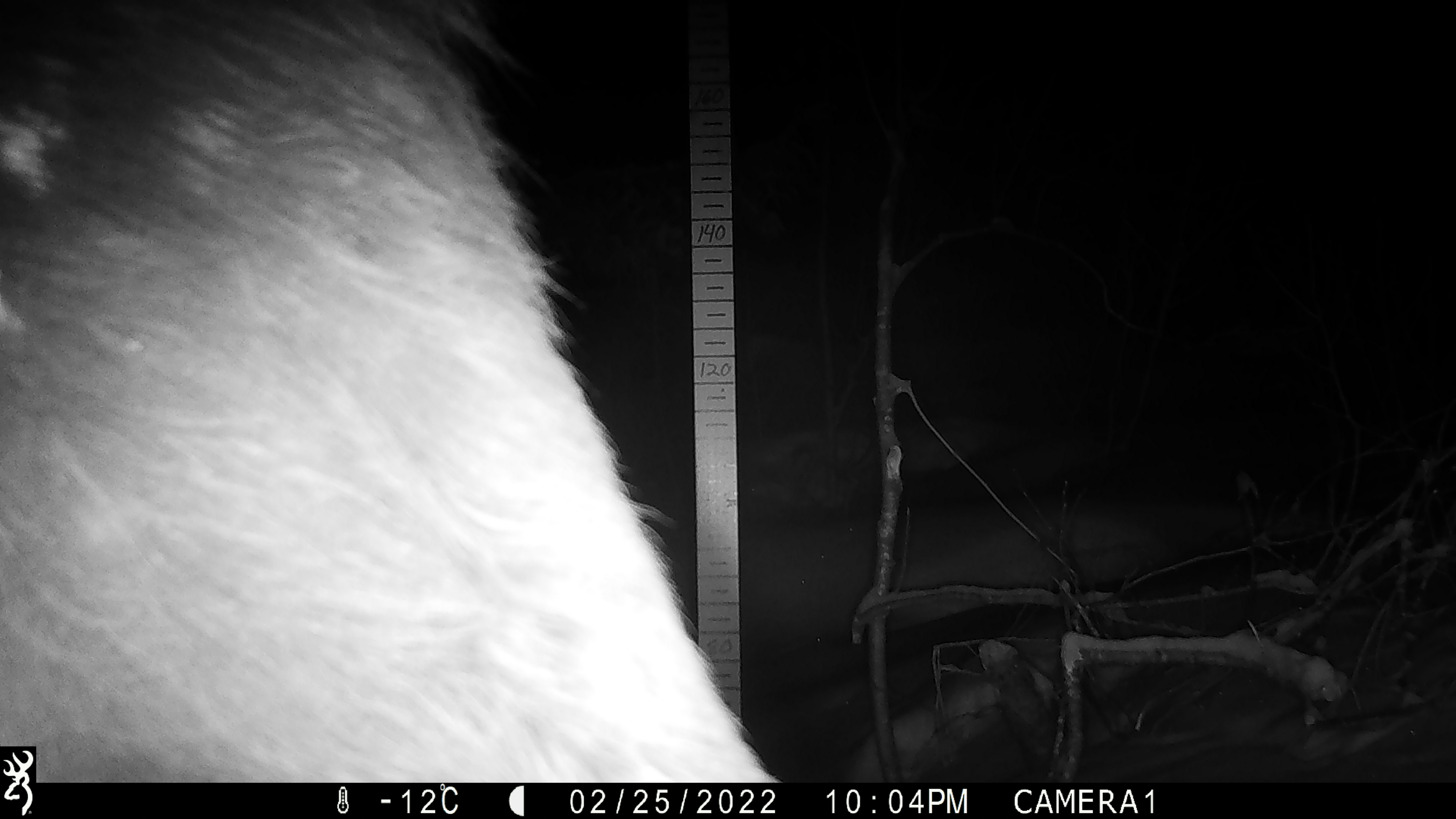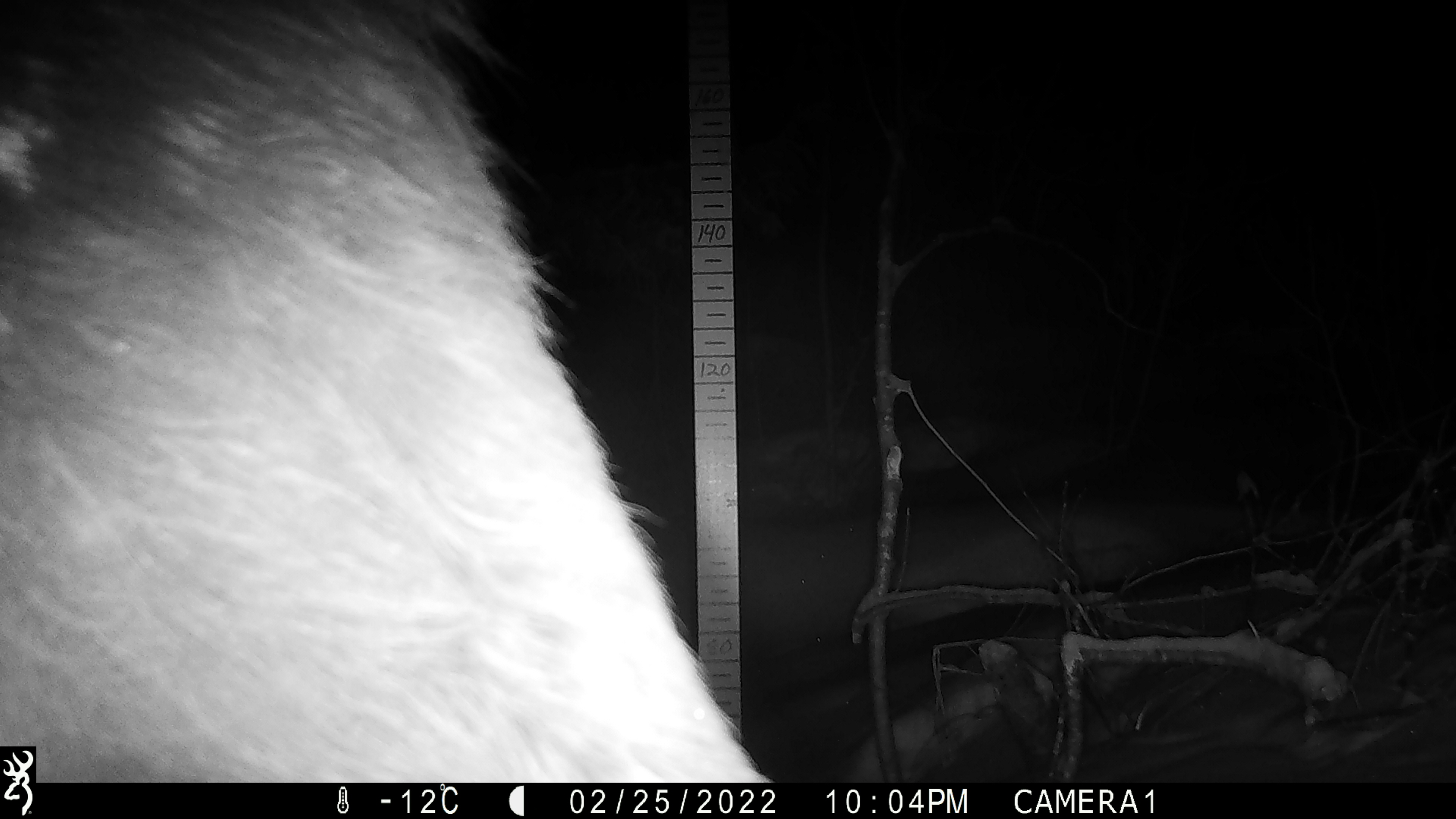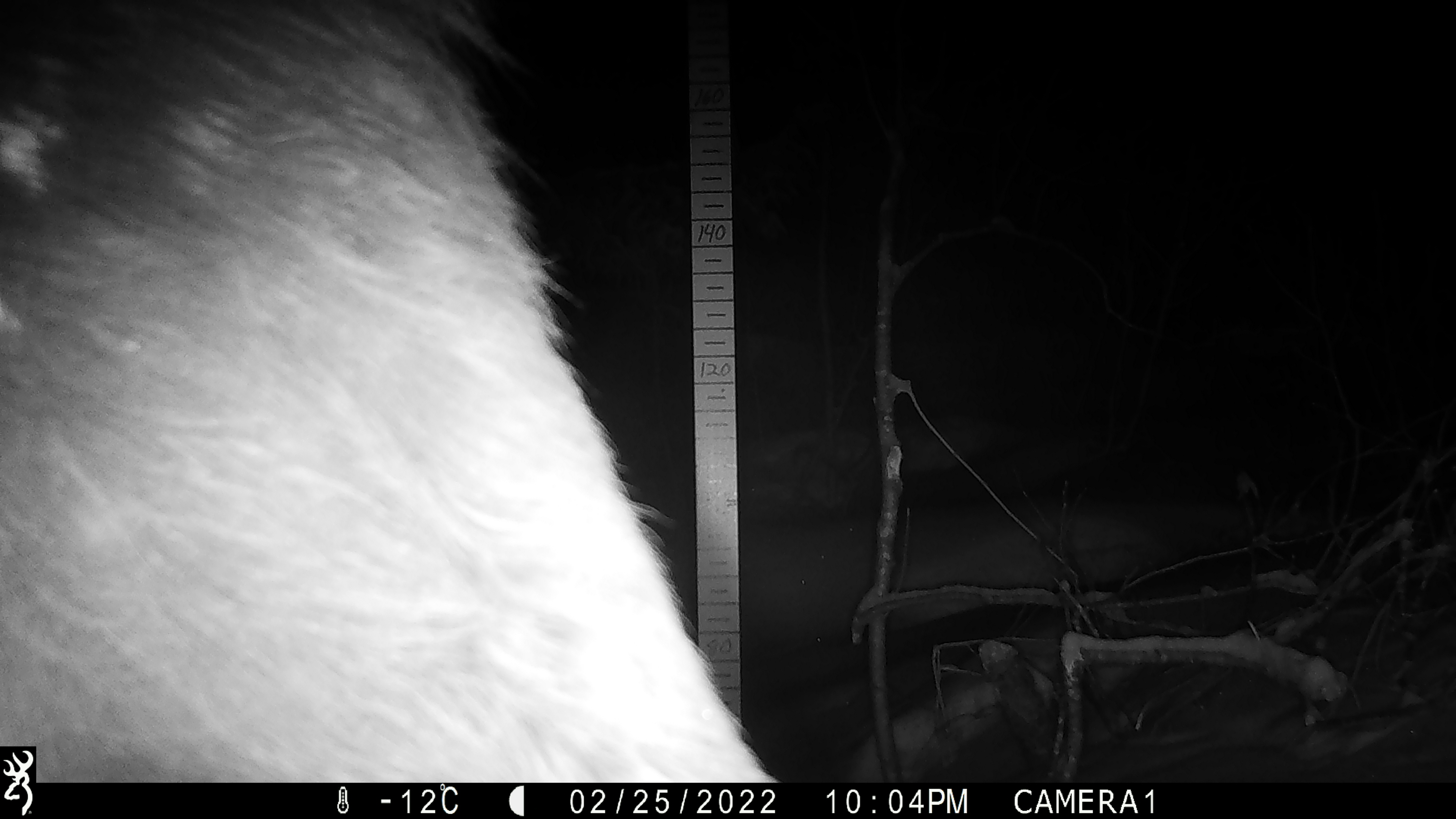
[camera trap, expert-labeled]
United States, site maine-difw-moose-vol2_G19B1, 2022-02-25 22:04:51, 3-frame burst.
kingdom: Animalia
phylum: Chordata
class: Mammalia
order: Artiodactyla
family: Cervidae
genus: Alces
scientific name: Alces alces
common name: moose